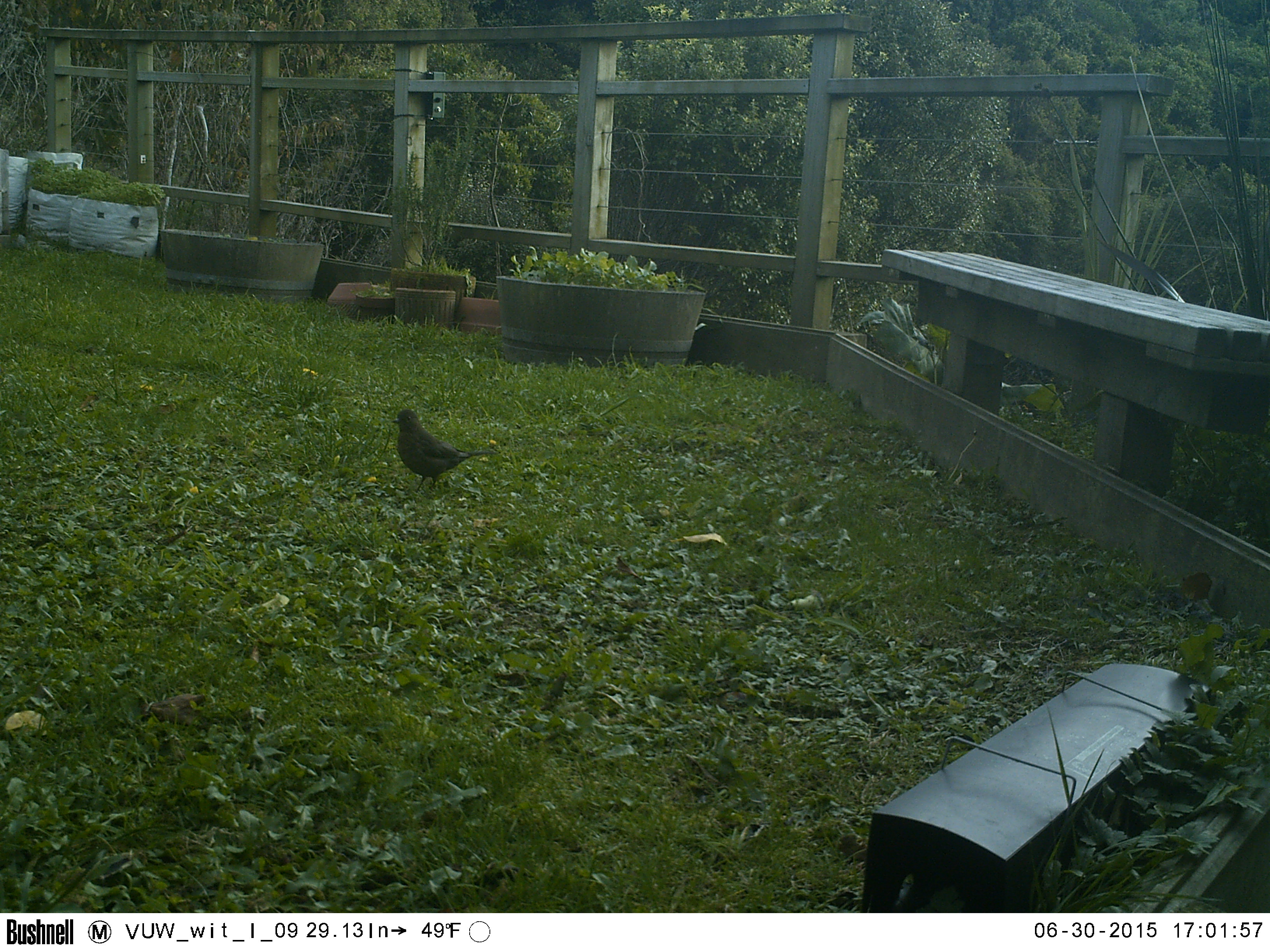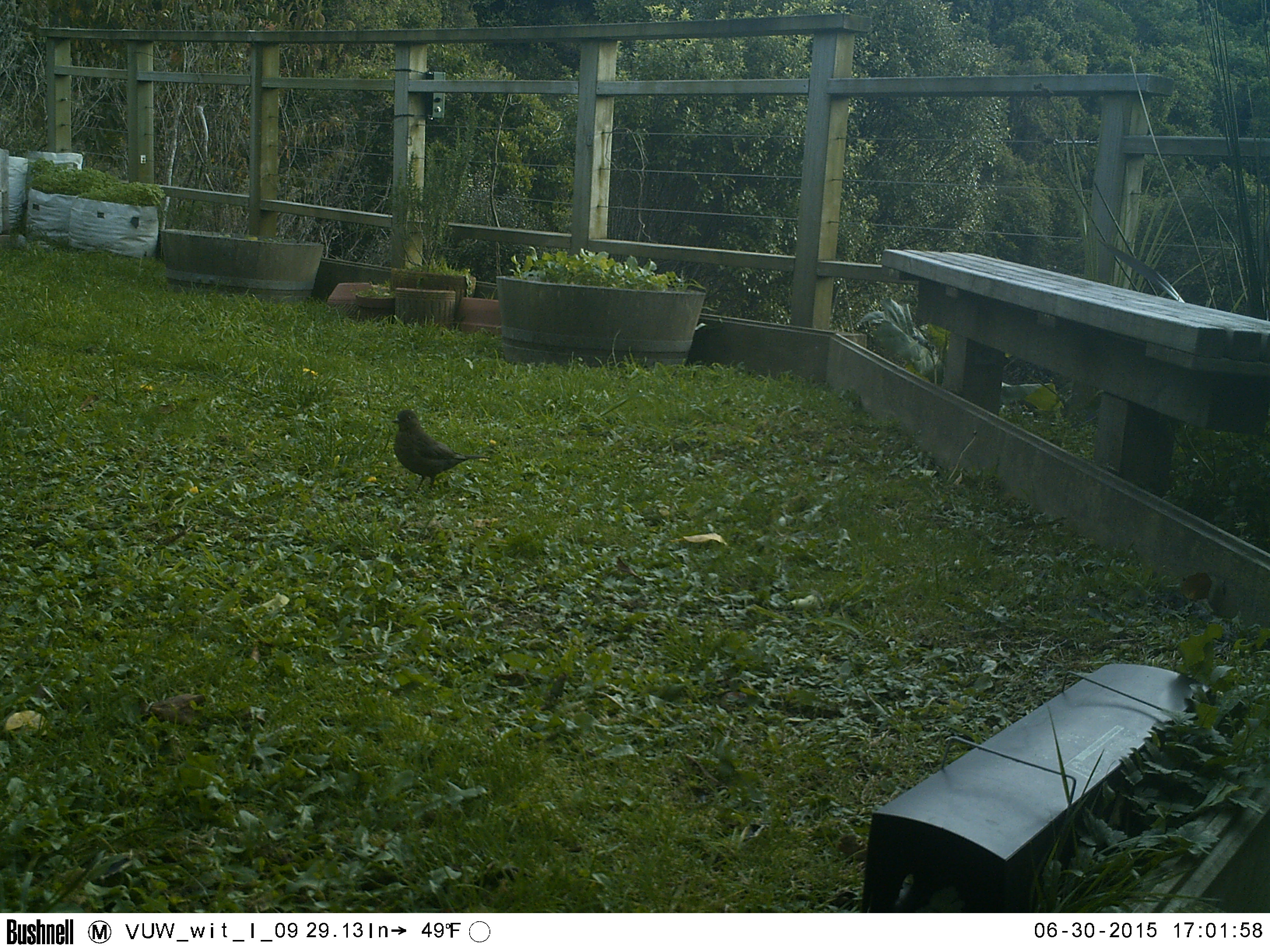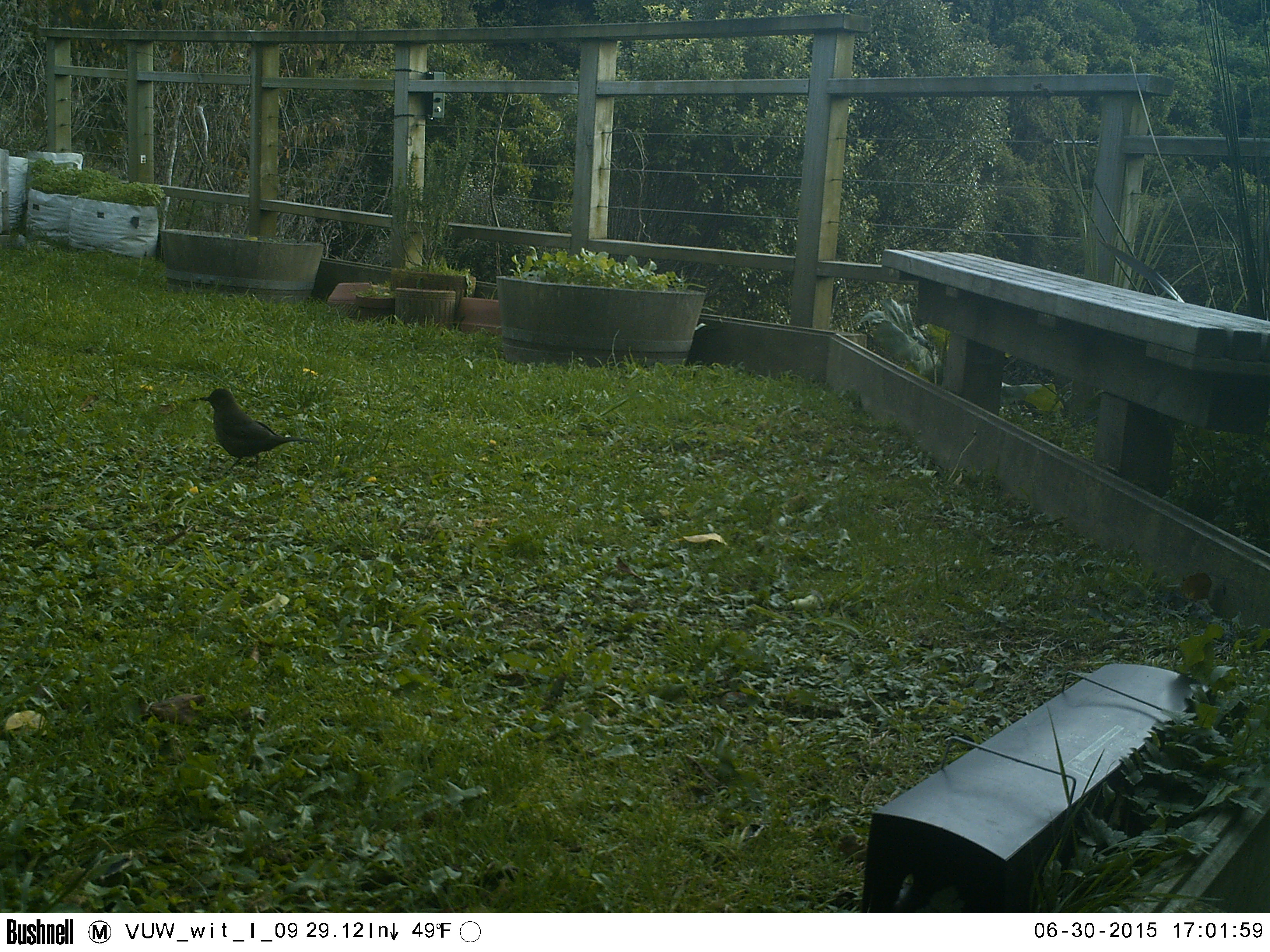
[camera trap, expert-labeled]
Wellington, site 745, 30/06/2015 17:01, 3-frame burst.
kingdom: Animalia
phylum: Chordata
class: Aves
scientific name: Aves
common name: bird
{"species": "bird (Aves)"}